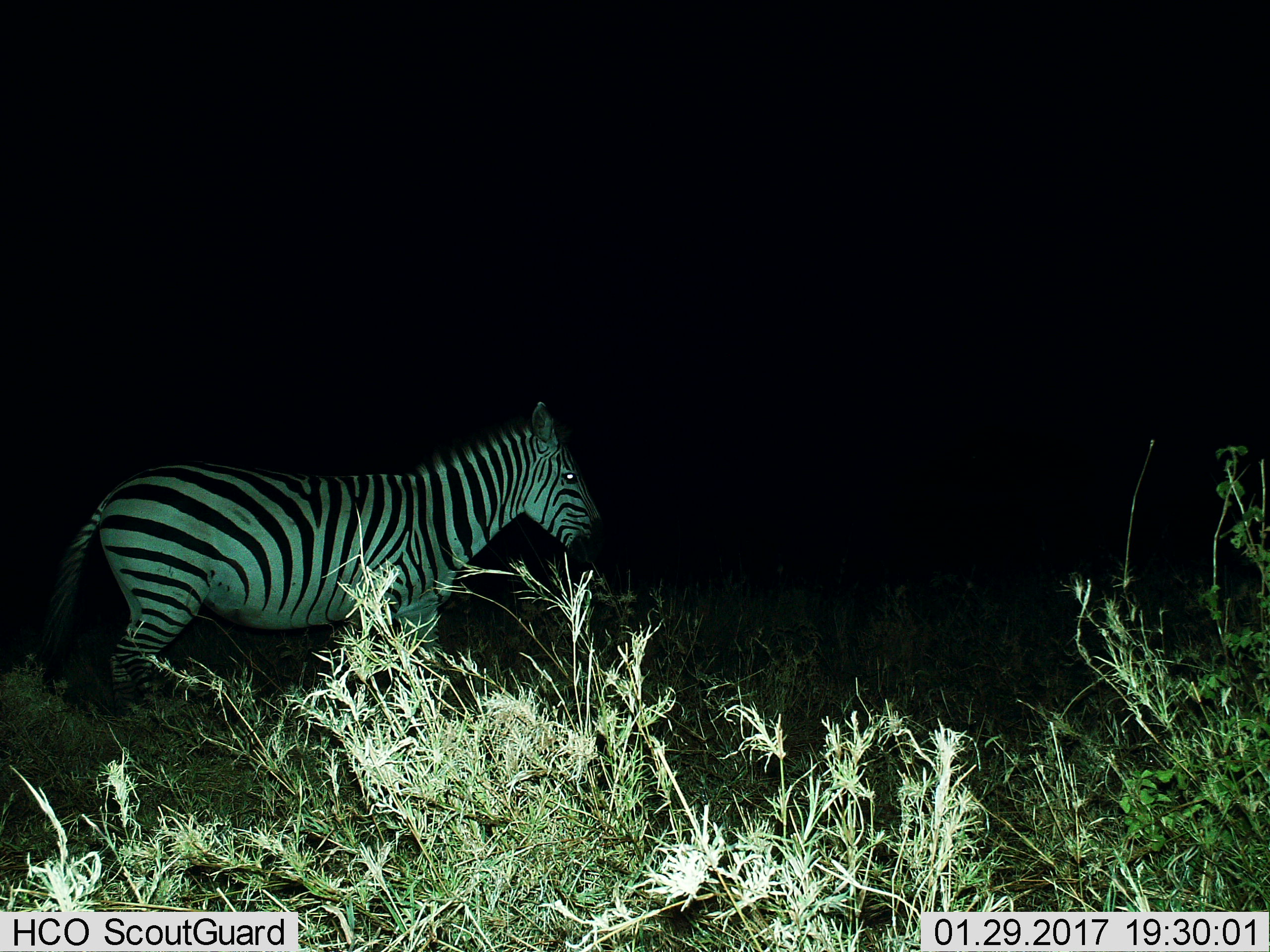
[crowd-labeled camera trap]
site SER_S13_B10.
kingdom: Animalia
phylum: Chordata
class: Mammalia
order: Perissodactyla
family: Equidae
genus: Equus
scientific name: Equus quagga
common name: plains zebra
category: zebraplains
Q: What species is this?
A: Zebraplains (plains zebra) (Equus quagga).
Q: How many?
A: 1.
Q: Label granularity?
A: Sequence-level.